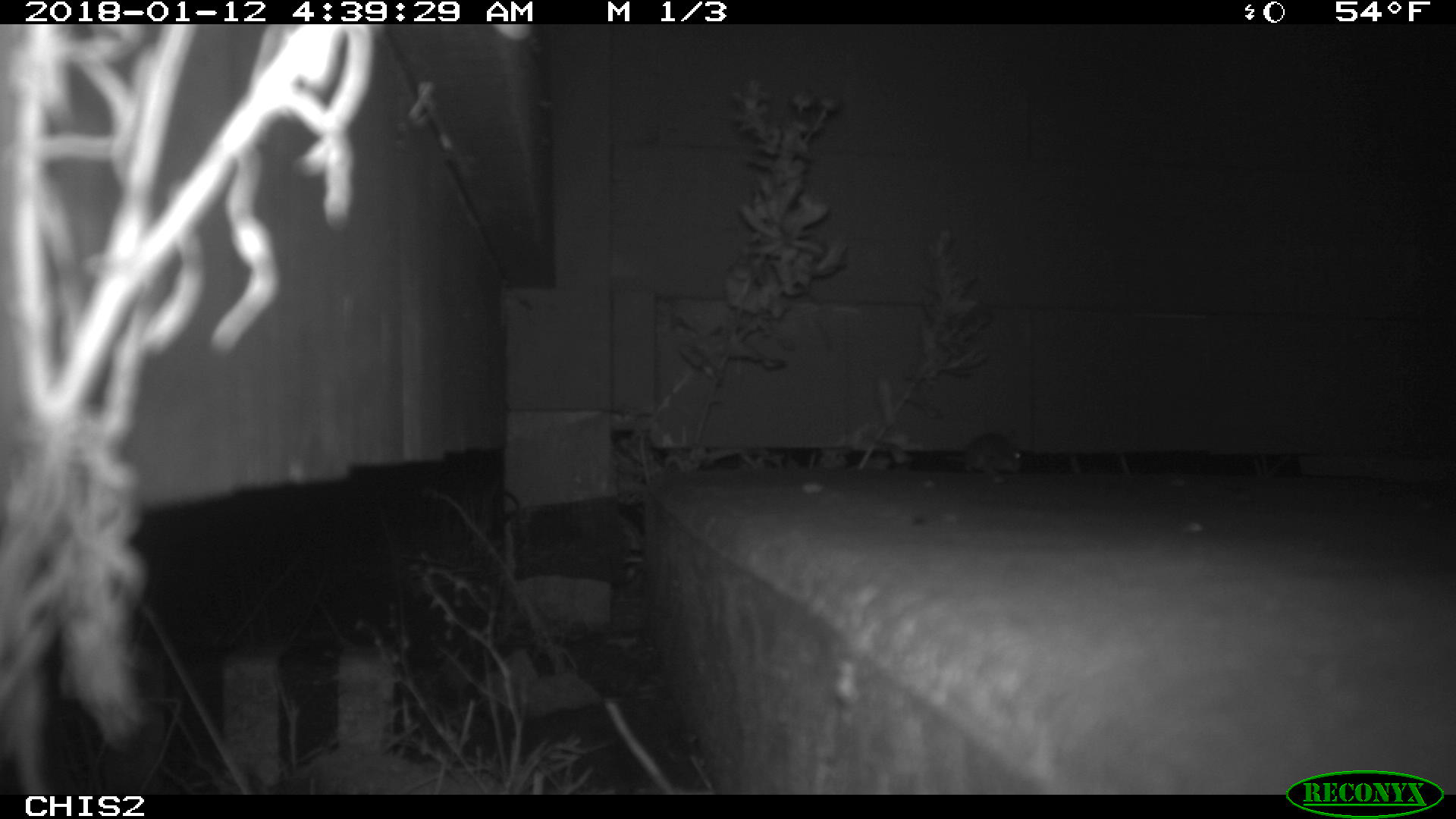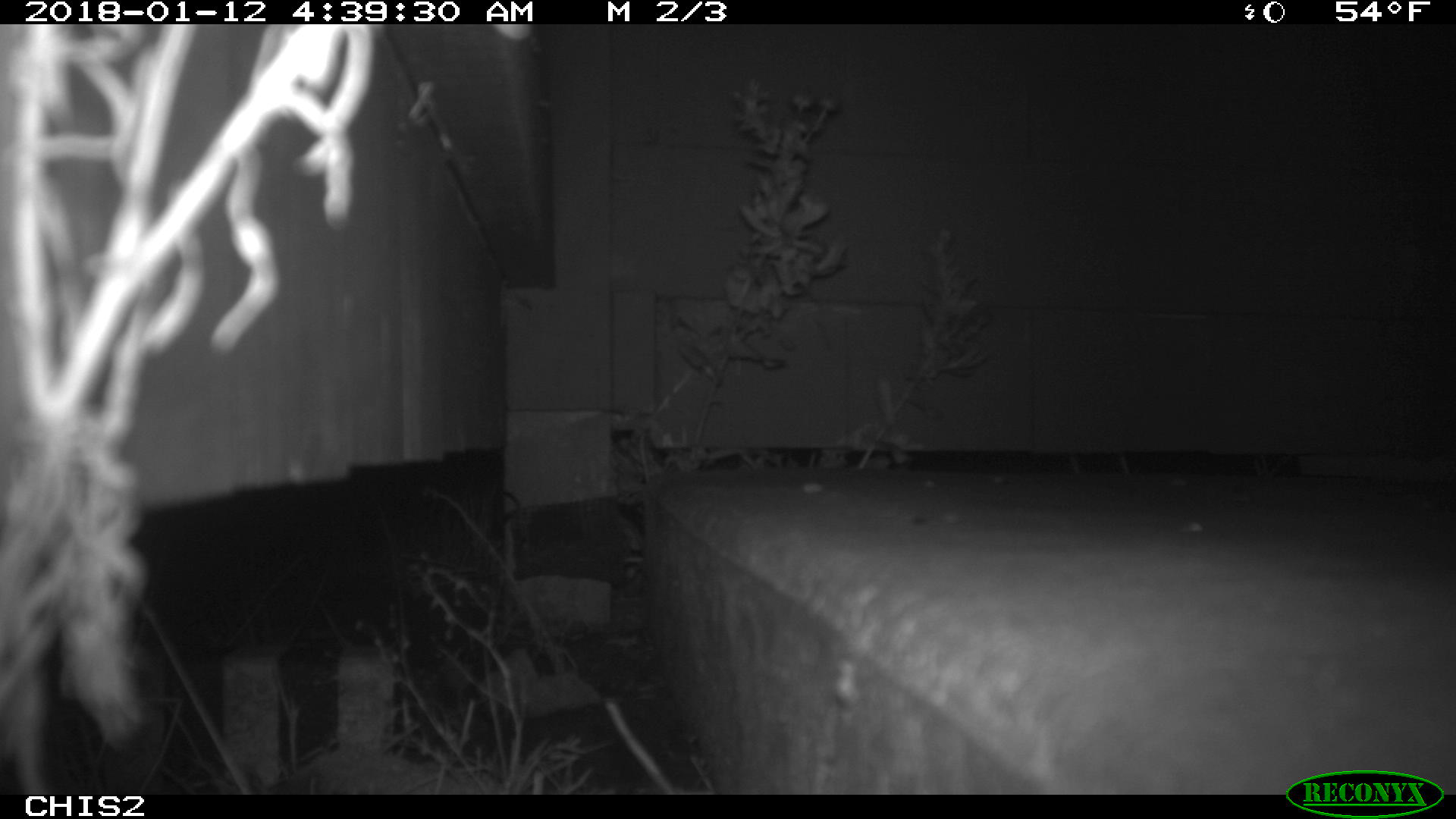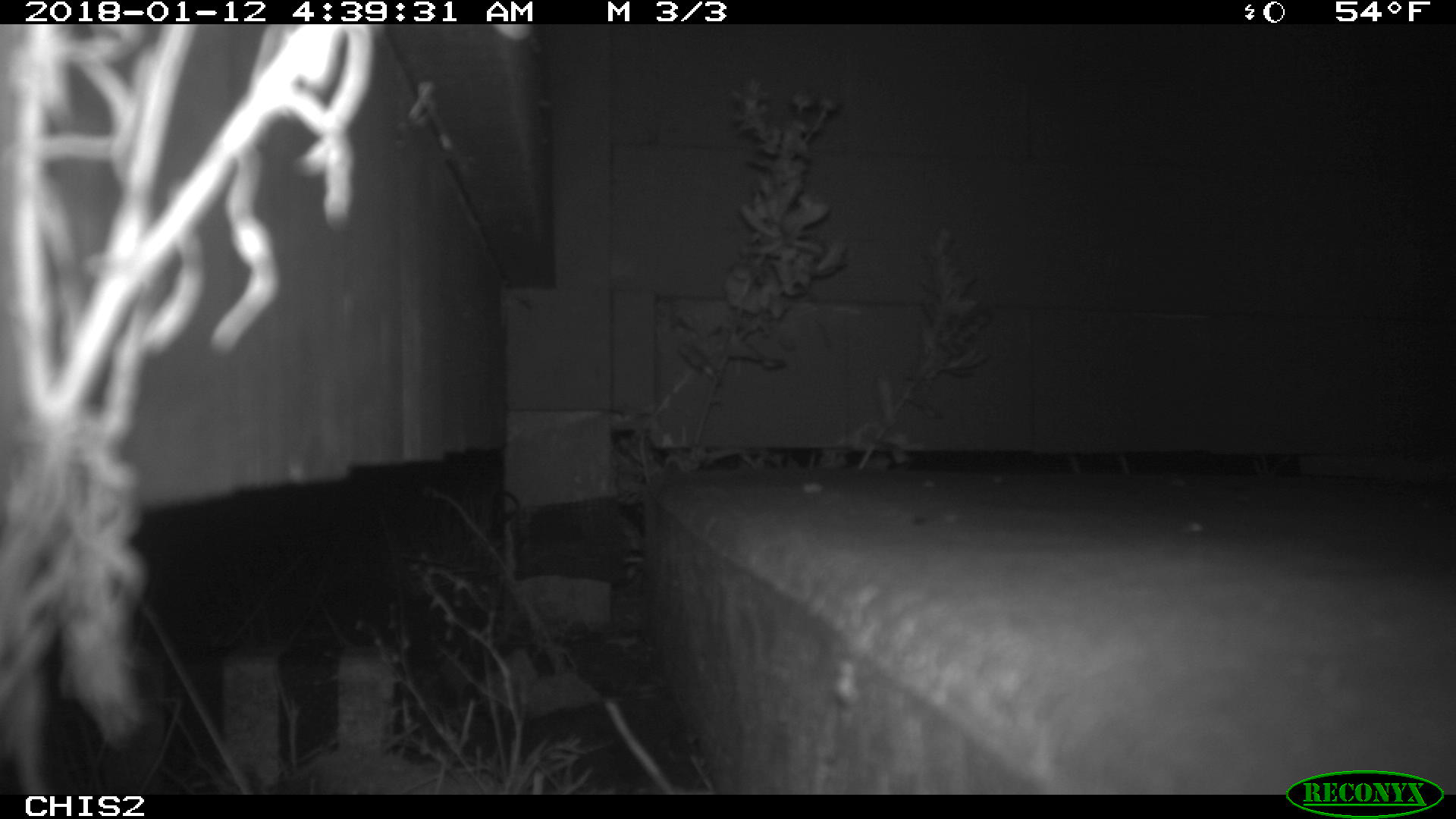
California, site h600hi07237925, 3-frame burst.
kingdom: Animalia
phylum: Chordata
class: Mammalia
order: Rodentia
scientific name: Rodentia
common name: rodent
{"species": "rodent (Rodentia)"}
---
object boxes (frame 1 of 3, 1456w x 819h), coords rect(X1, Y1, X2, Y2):
rodent: rect(944, 431, 1023, 484)